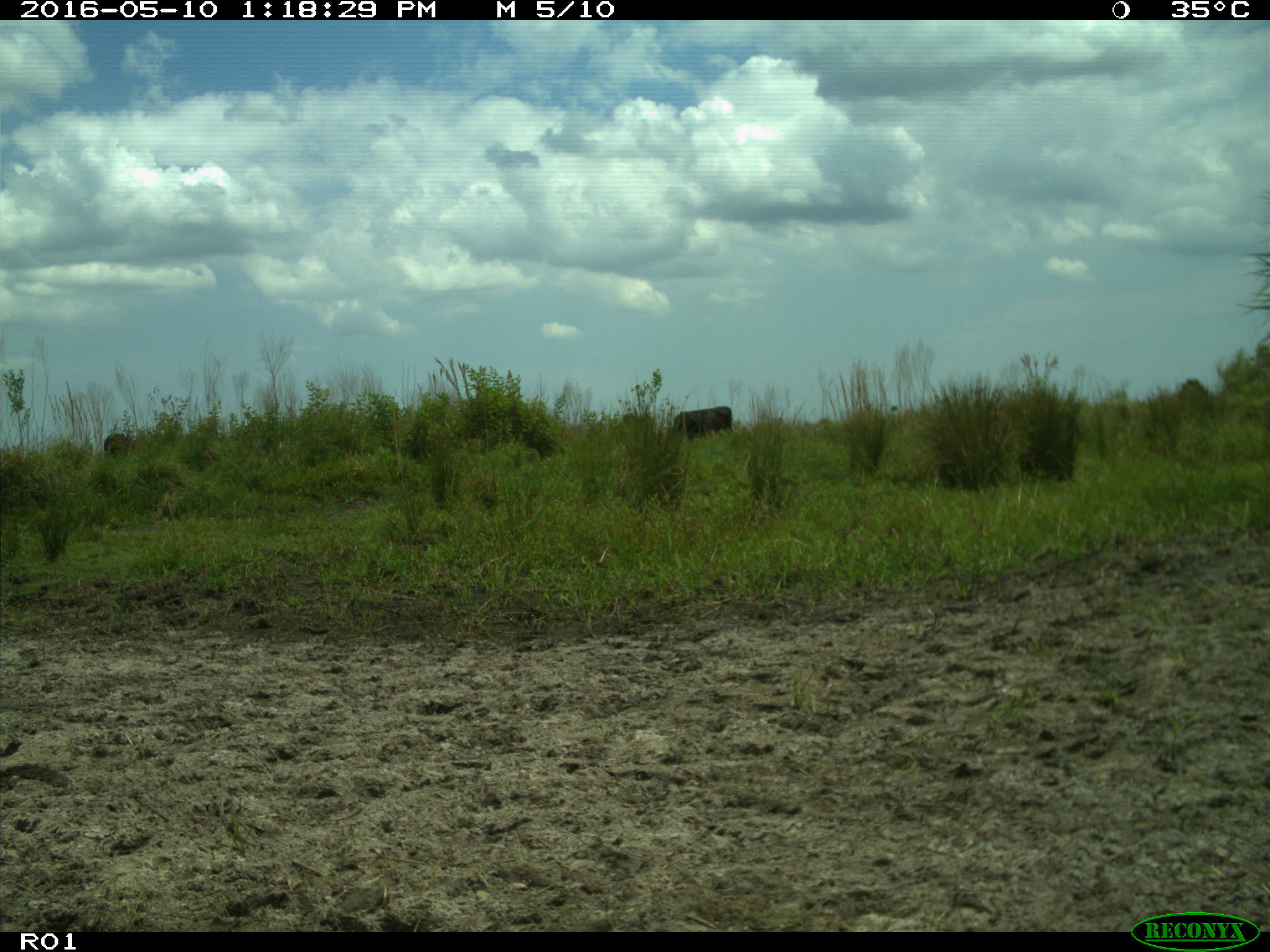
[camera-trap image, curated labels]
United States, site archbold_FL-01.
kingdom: Animalia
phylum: Chordata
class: Mammalia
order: Artiodactyla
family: Bovidae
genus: Bos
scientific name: Bos taurus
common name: domestic cow